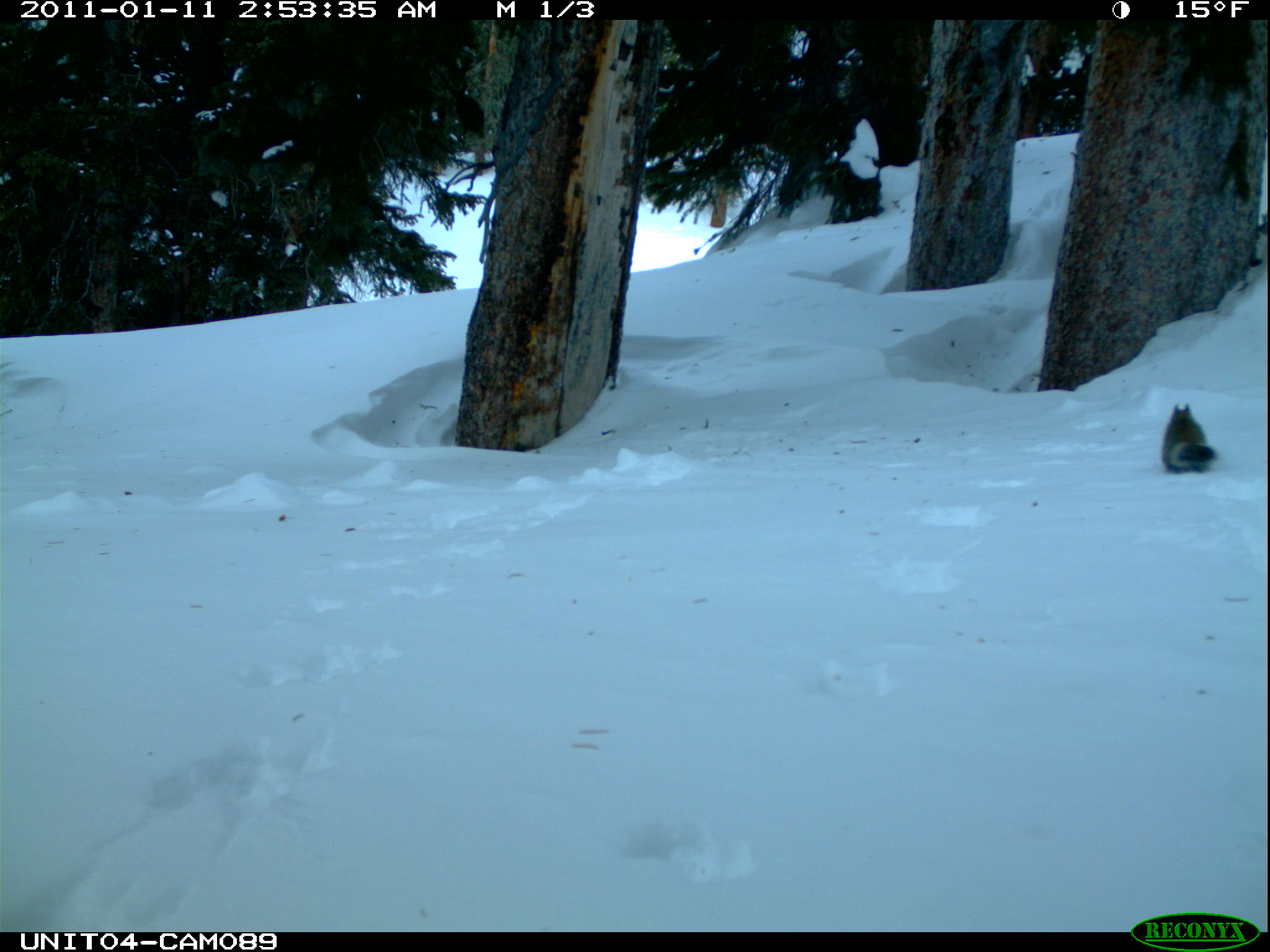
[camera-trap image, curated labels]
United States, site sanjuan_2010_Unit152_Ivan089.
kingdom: Animalia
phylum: Chordata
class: Mammalia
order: Rodentia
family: Sciuridae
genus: Tamiasciurus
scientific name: Tamiasciurus hudsonicus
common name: american red squirrel